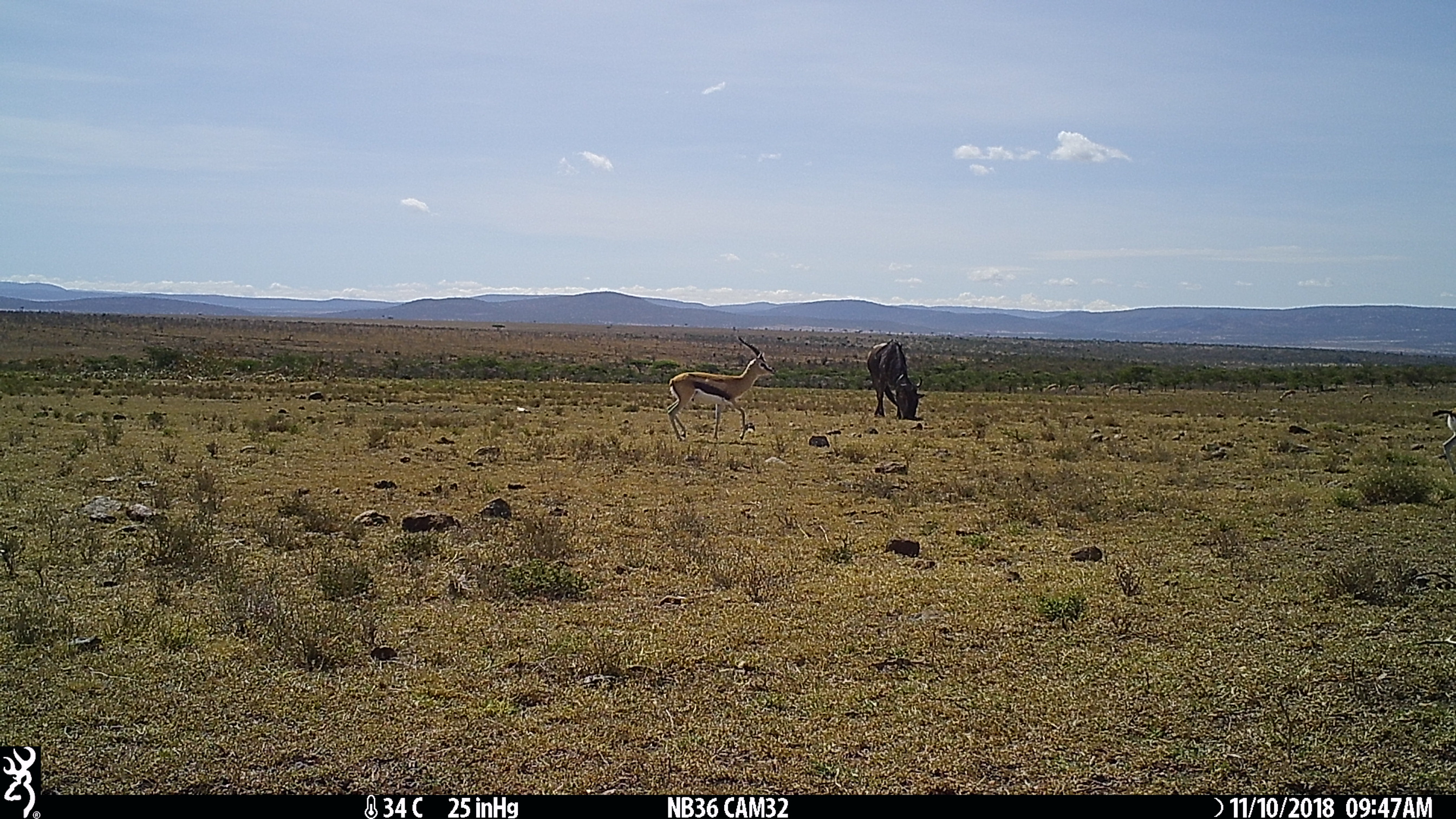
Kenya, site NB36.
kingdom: Animalia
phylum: Chordata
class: Mammalia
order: Artiodactyla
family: Bovidae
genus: Connochaetes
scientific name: Connochaetes taurinus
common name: blue wildebeest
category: wildebeest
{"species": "wildebeest (blue wildebeest) (Connochaetes taurinus)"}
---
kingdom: Animalia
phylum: Chordata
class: Mammalia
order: Artiodactyla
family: Bovidae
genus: Eudorcas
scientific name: Eudorcas thomsonii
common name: thomon's gazelle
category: gazelle thomsons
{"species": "gazelle thomsons (thomon's gazelle) (Eudorcas thomsonii)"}